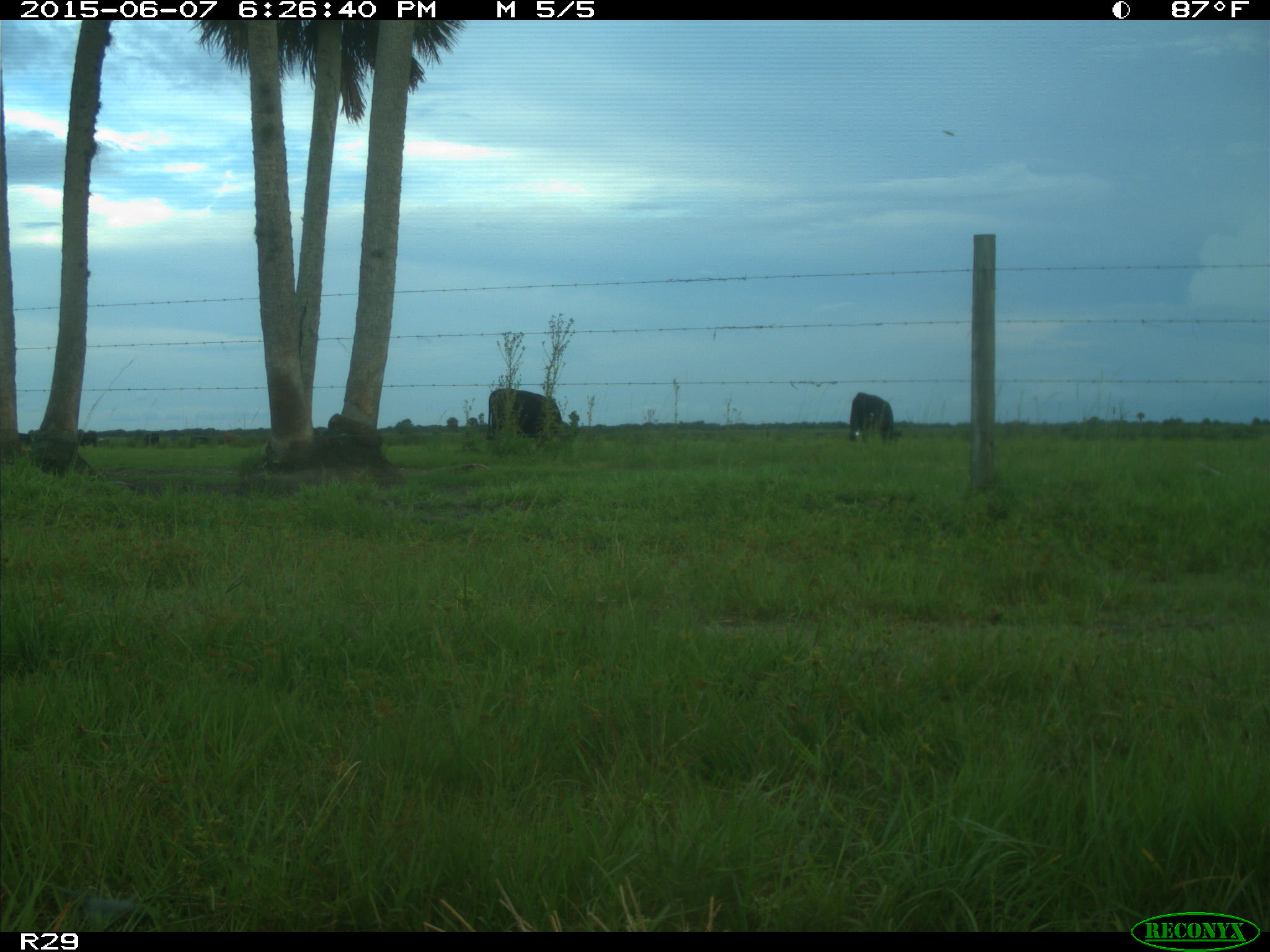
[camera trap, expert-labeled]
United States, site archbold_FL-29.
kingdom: Animalia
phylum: Chordata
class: Mammalia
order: Artiodactyla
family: Bovidae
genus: Bos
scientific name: Bos taurus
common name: domestic cow